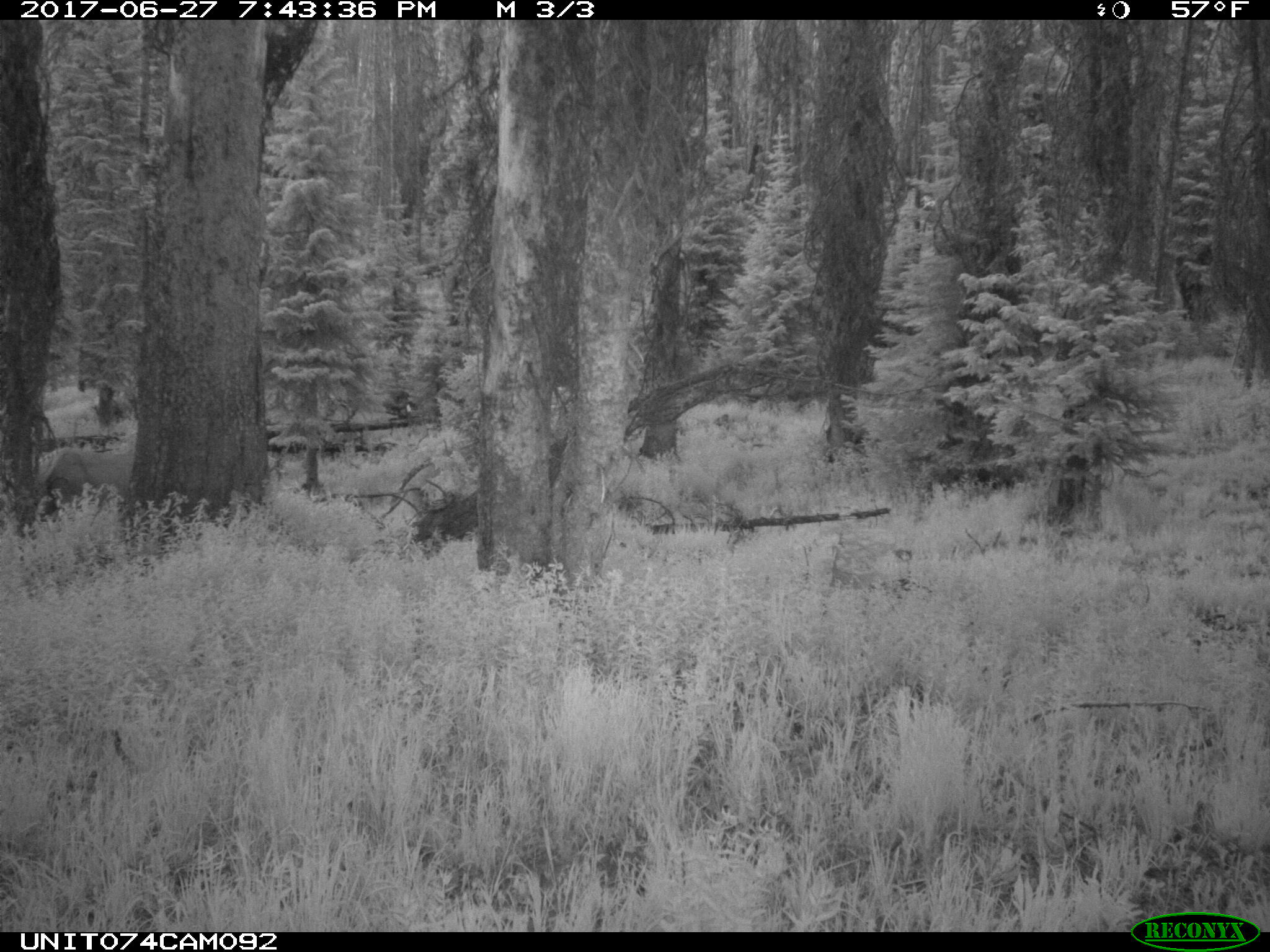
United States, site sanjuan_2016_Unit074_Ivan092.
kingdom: Animalia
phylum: Chordata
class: Mammalia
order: Artiodactyla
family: Cervidae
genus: Cervus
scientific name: Cervus elaphus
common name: red deer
Cervus elaphus (red deer).